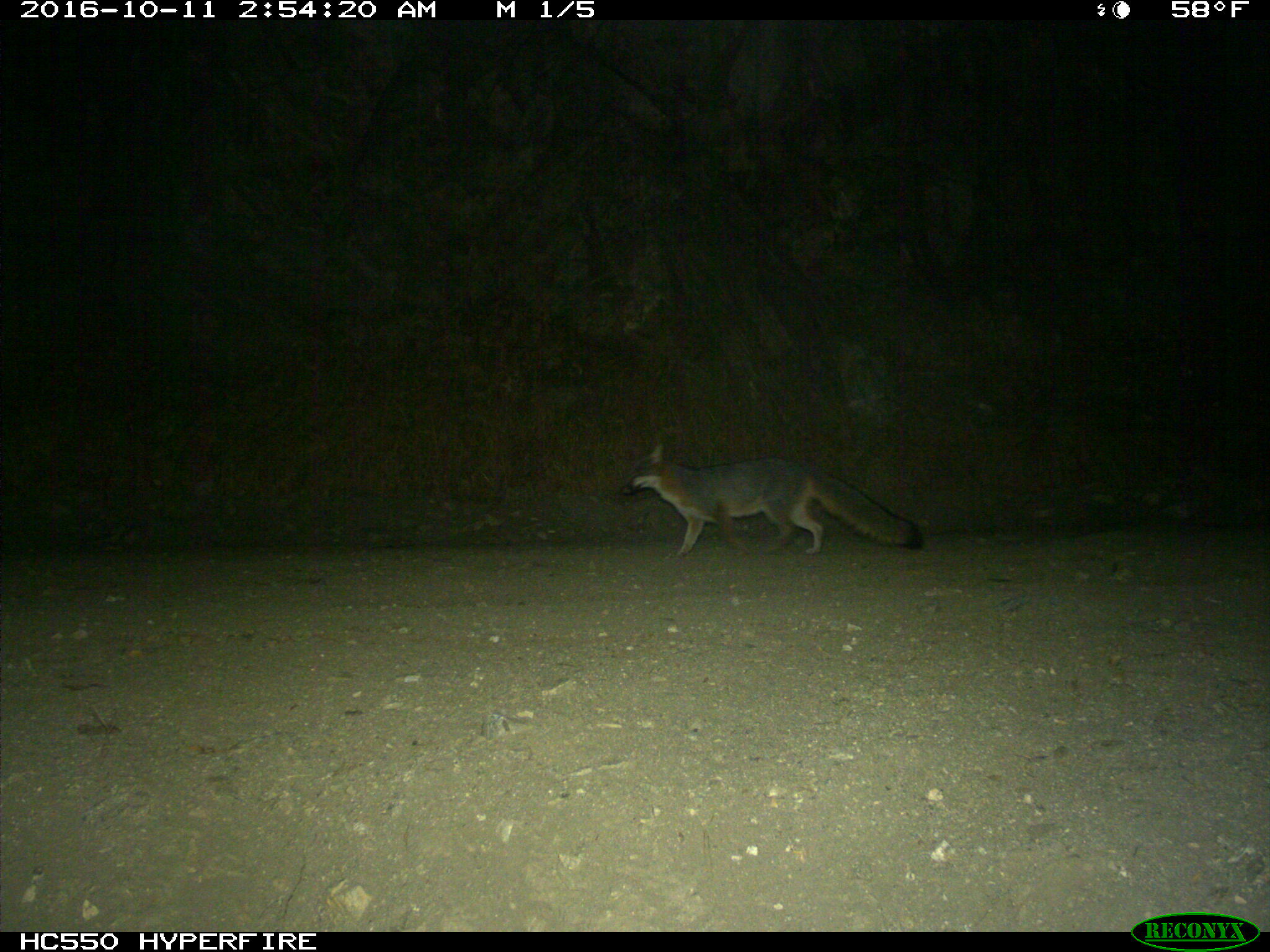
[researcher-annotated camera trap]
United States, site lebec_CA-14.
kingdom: Animalia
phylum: Chordata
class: Mammalia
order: Carnivora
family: Canidae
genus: Urocyon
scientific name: Urocyon cinereoargenteus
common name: gray fox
Urocyon cinereoargenteus (gray fox).